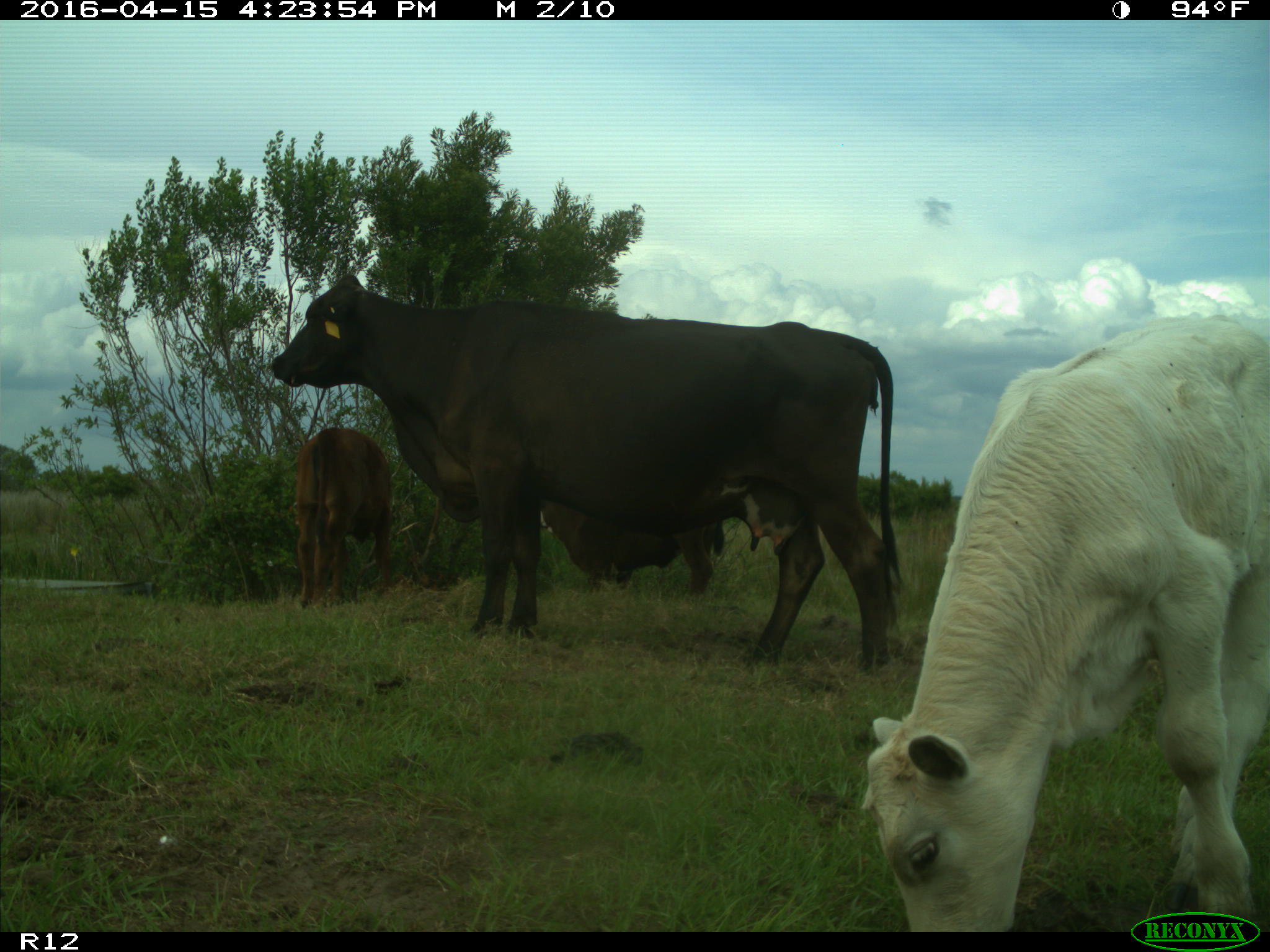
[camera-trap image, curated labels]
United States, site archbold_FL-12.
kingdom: Animalia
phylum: Chordata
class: Mammalia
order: Artiodactyla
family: Bovidae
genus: Bos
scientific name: Bos taurus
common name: domestic cow